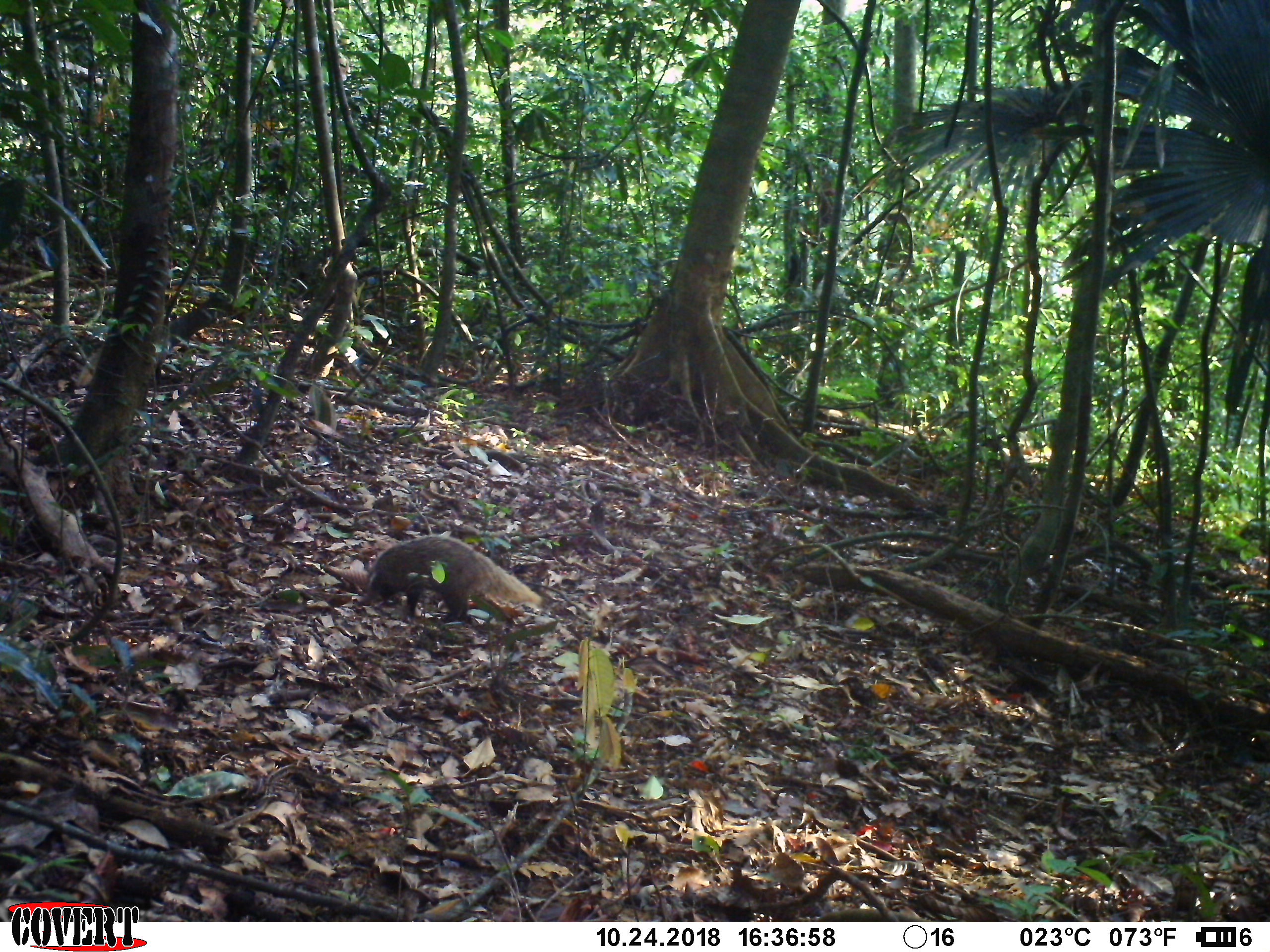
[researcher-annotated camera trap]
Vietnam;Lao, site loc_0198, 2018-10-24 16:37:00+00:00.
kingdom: Animalia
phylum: Chordata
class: Mammalia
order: Carnivora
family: Herpestidae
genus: Urva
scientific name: Urva urva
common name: crab-eating mongoose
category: crab eating mongoose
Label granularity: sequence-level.